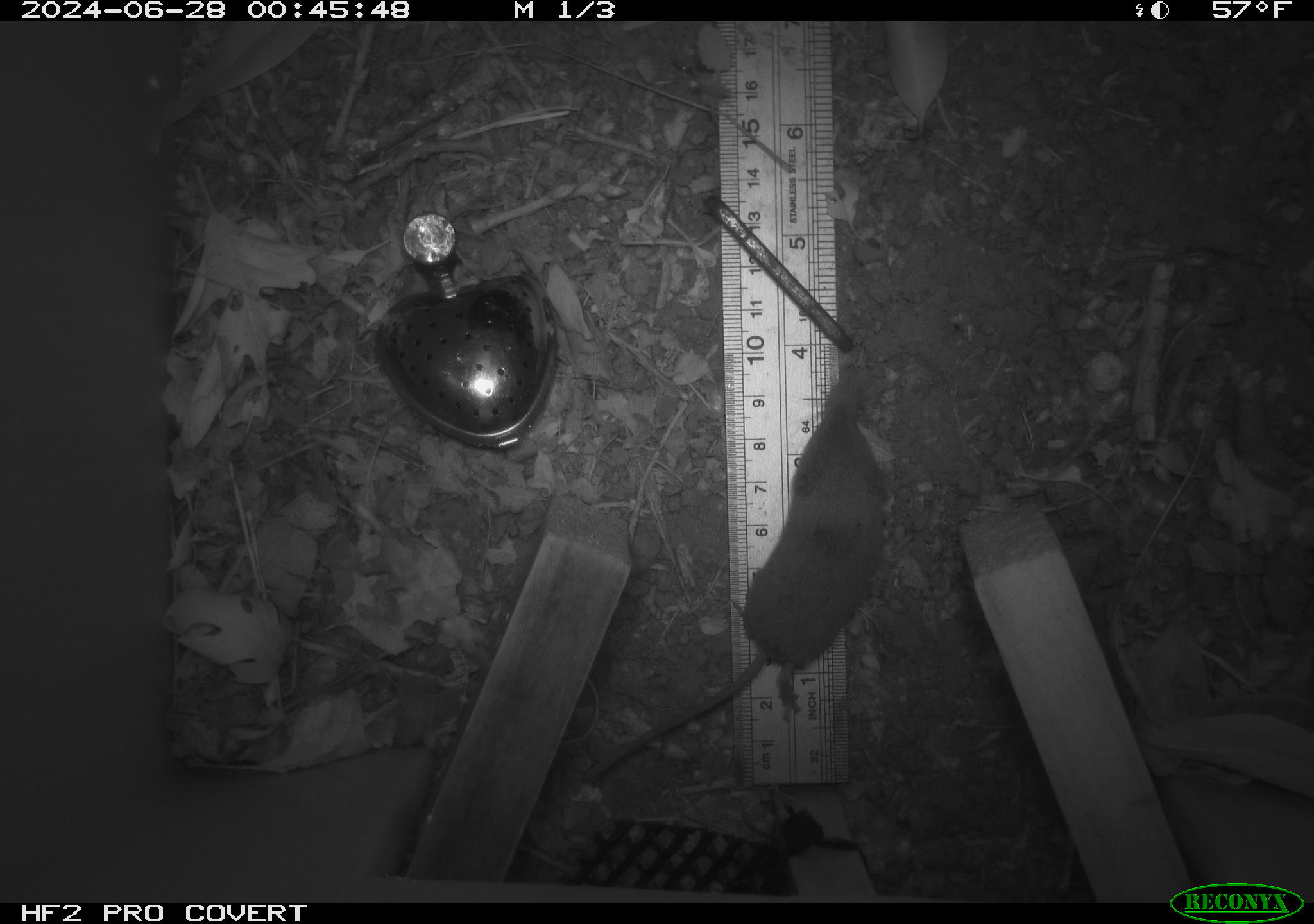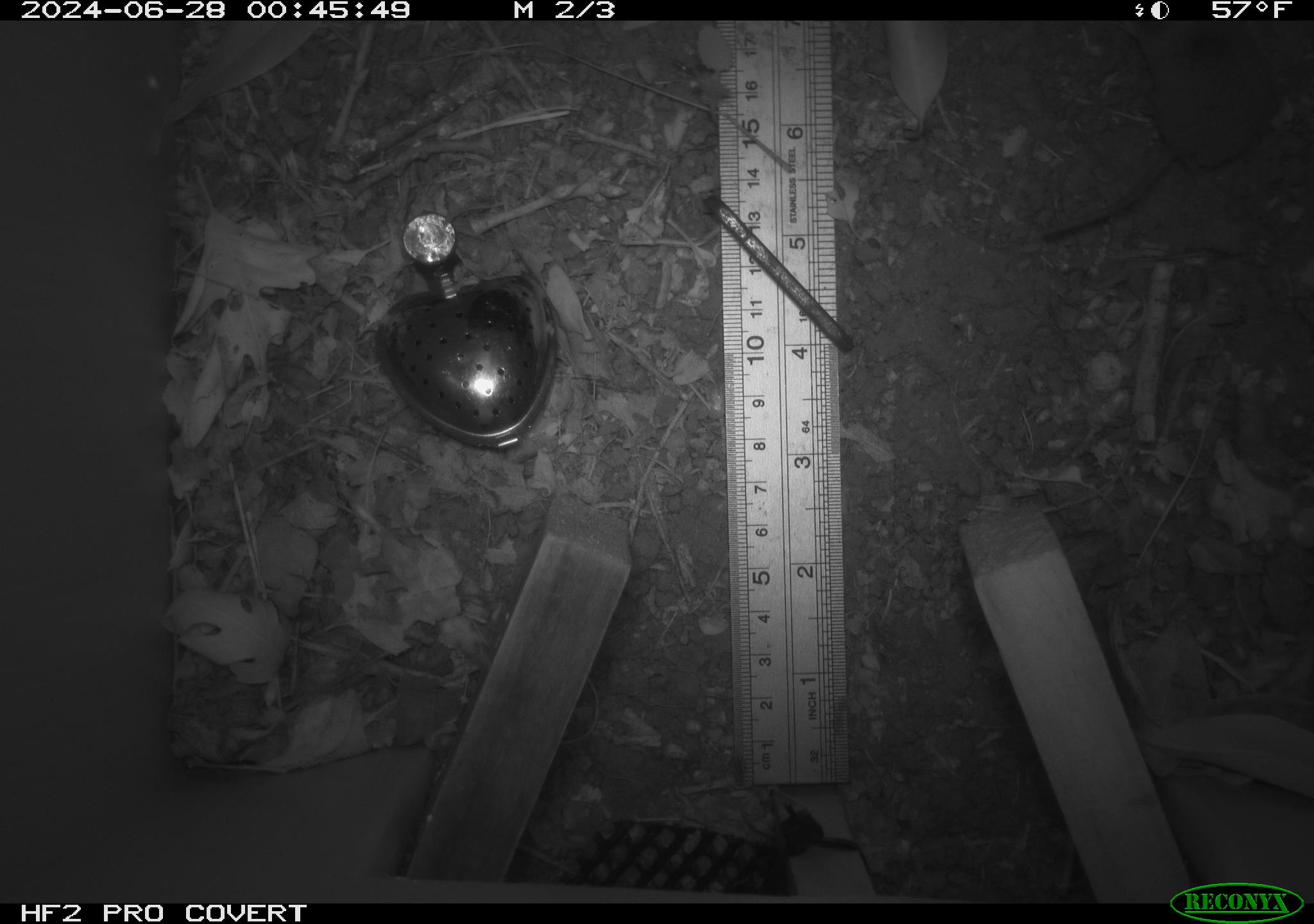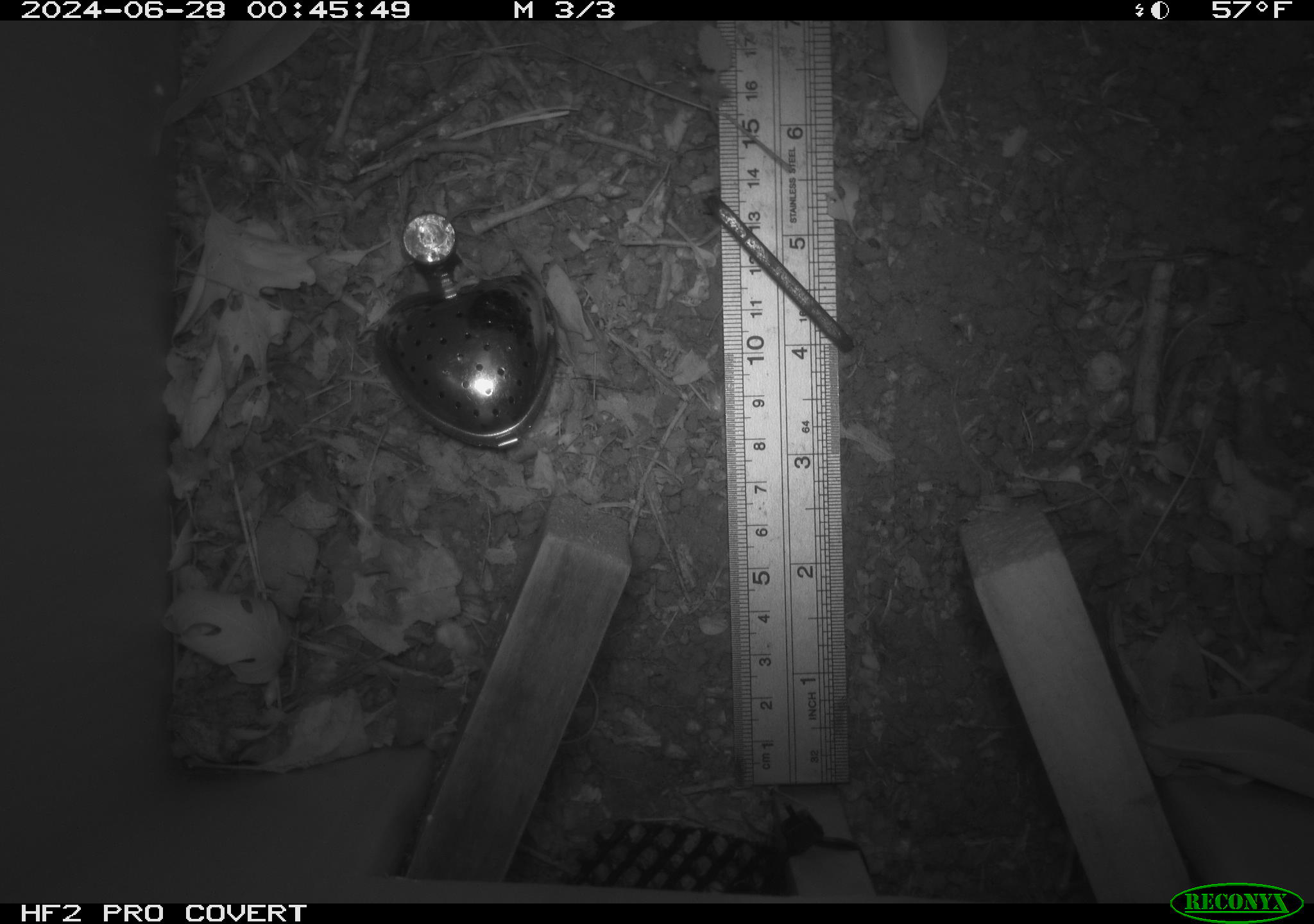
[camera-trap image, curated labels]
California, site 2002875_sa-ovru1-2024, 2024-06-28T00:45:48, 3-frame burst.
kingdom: Animalia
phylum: Chordata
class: Mammalia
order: Eulipotyphla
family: Soricidae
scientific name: Soricidae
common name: shrews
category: soricidae family